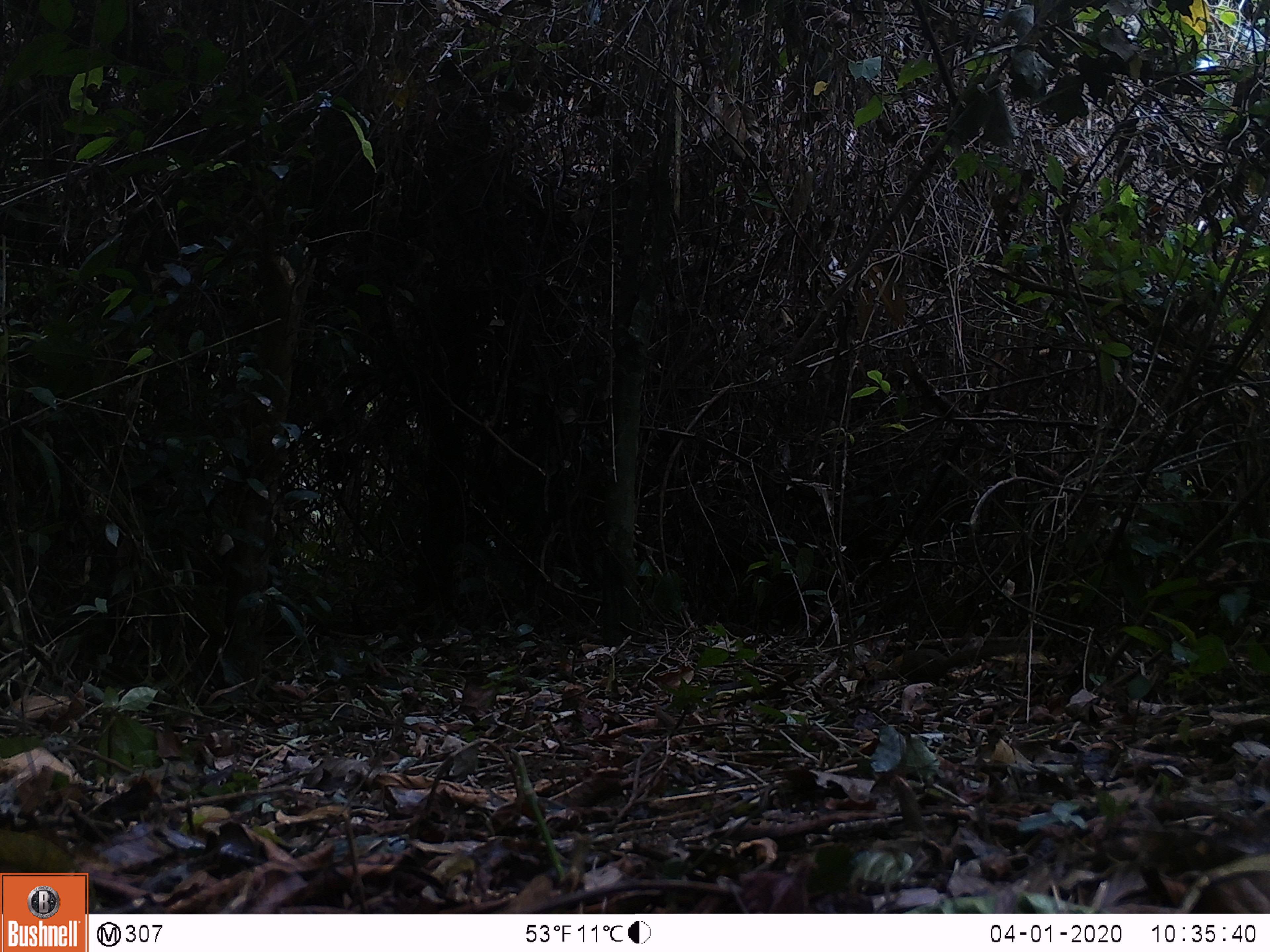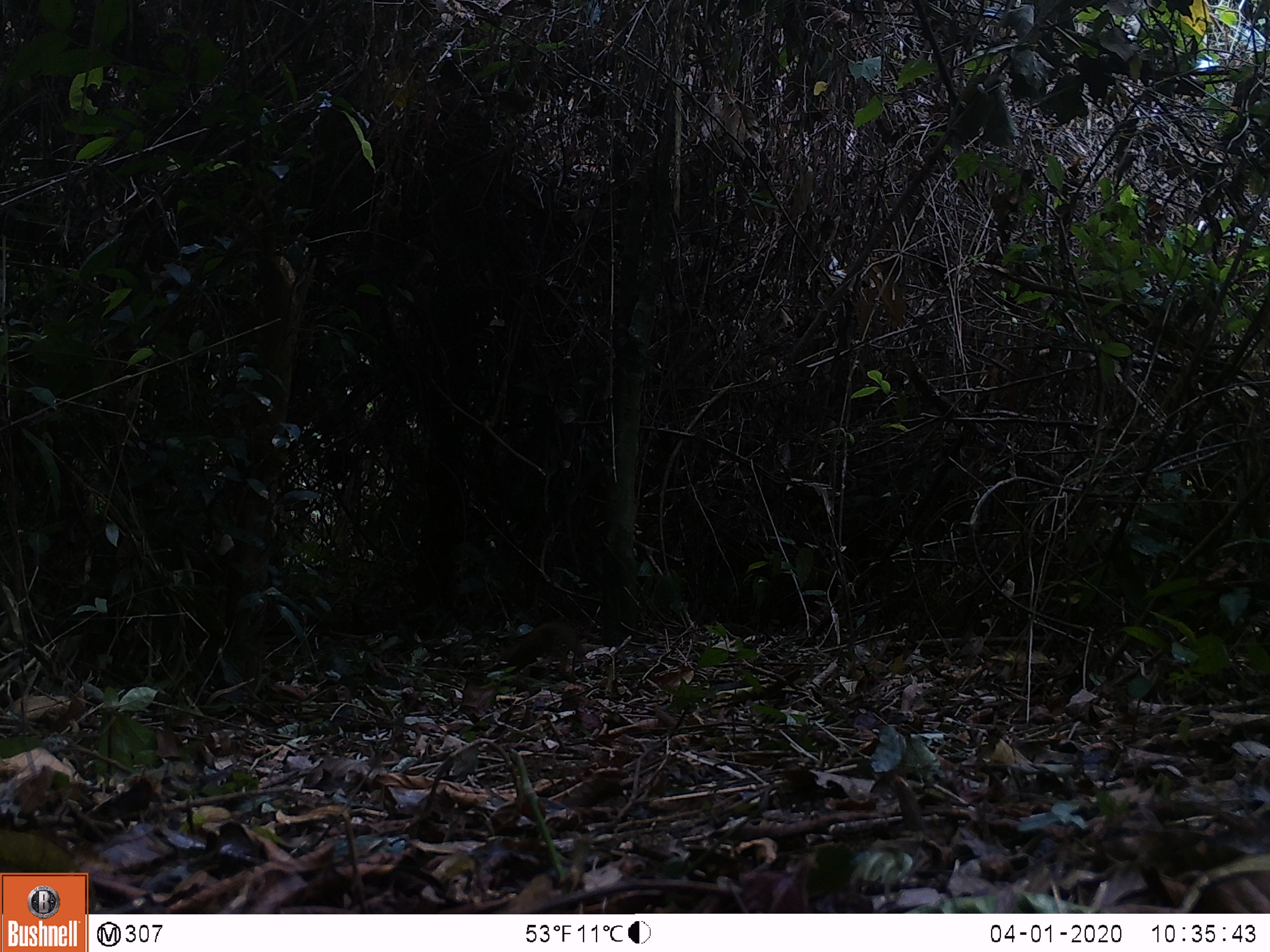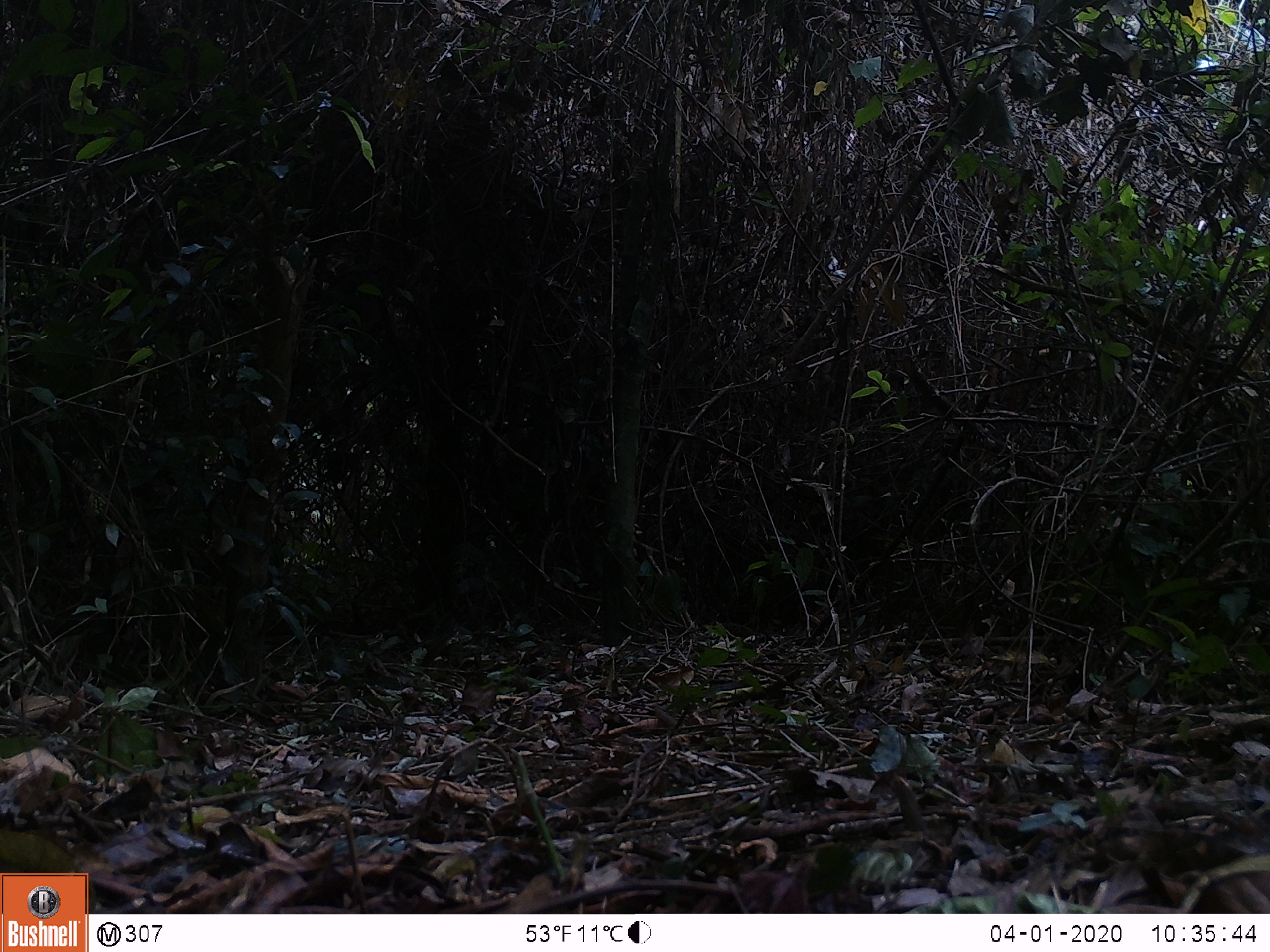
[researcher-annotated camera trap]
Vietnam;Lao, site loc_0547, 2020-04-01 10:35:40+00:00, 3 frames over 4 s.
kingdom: Animalia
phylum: Chordata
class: Mammalia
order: Scandentia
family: Tupaiidae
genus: Tupaia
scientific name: Tupaia belangeri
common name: northern treeshrew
Northern treeshrew (Tupaia belangeri). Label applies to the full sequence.